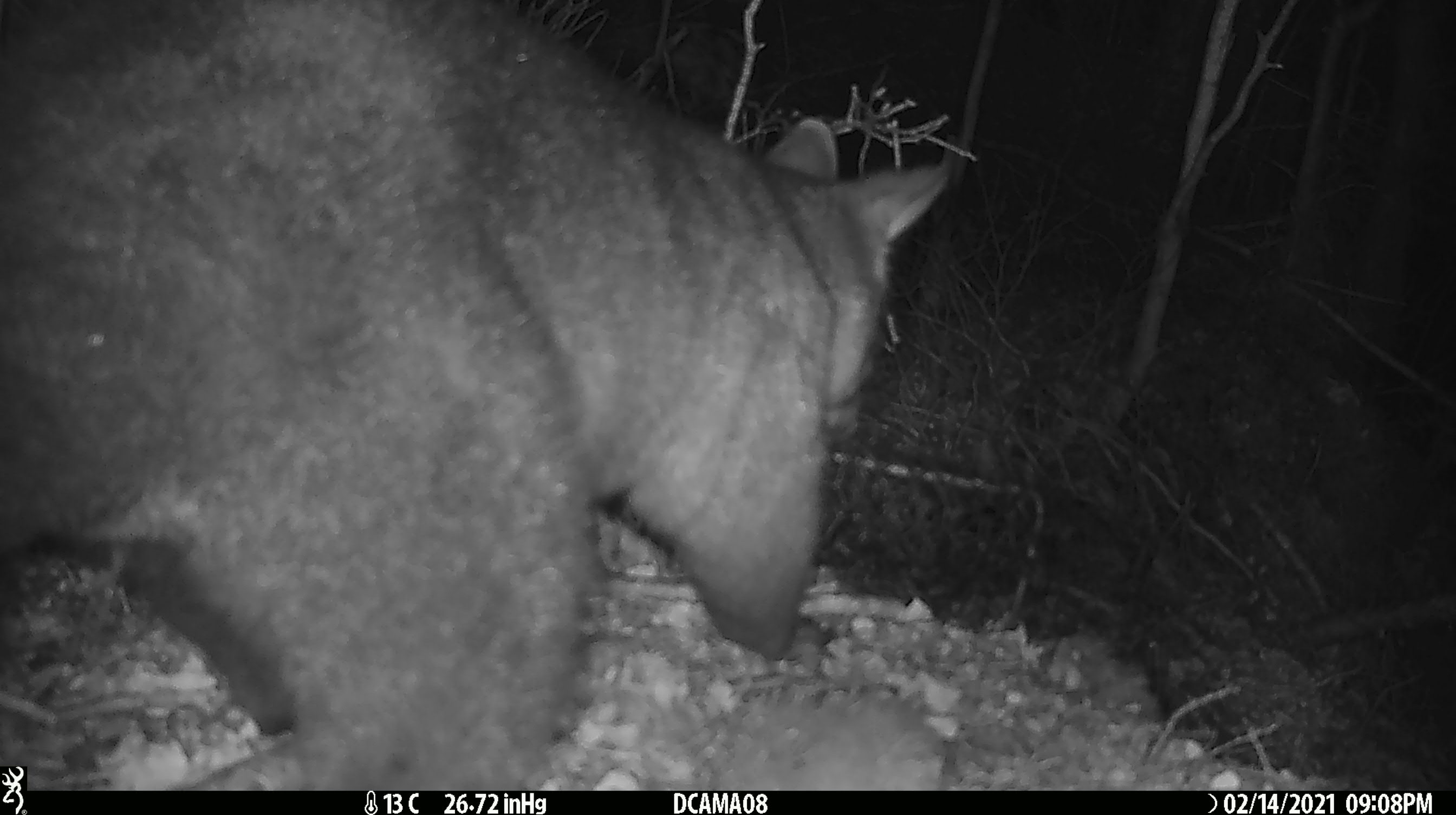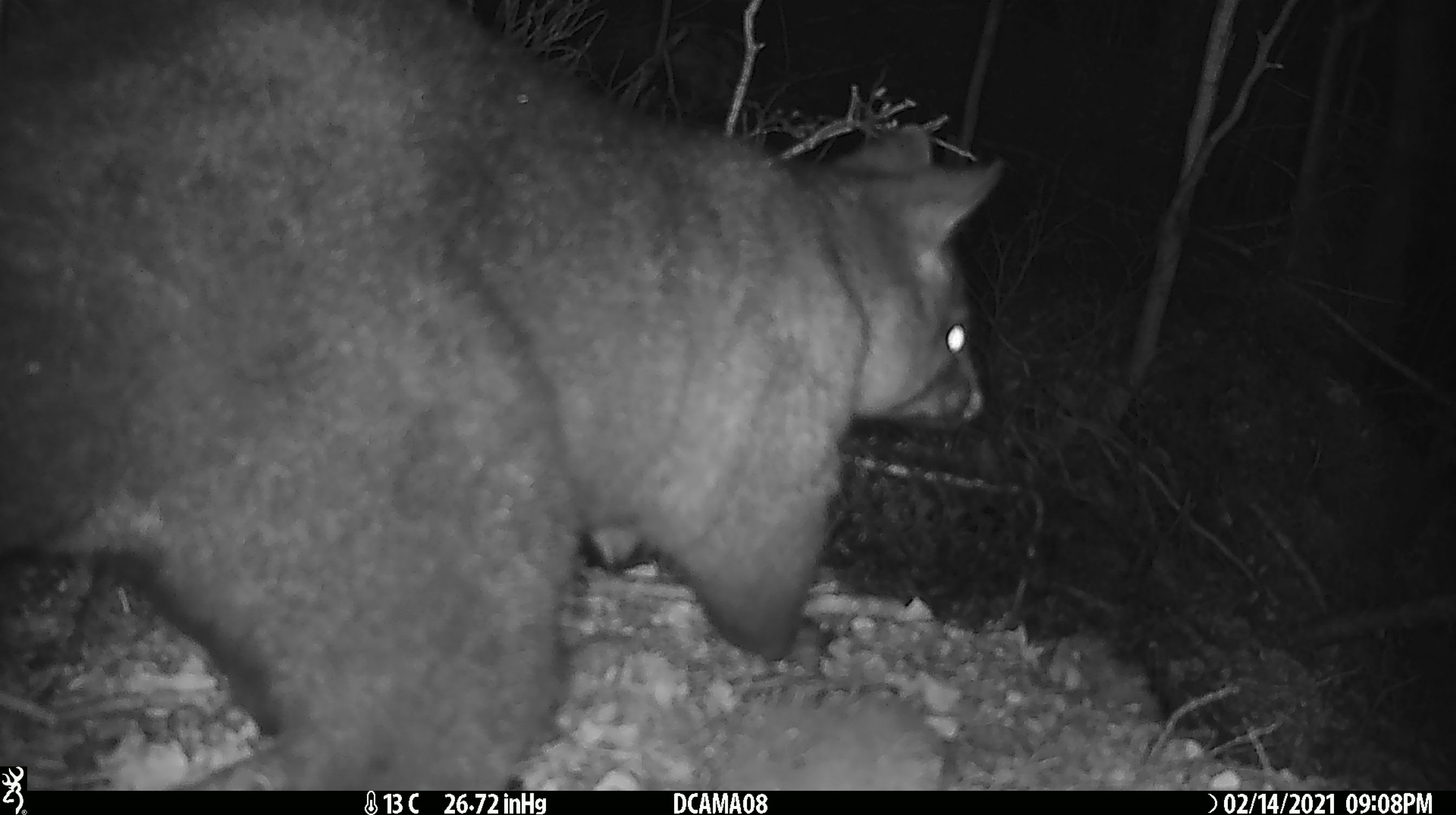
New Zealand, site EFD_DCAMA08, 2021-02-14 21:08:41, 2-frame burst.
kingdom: Animalia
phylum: Chordata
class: Mammalia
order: Diprotodontia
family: Phalangeridae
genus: Trichosurus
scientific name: Trichosurus vulpecula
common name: common brushtail possum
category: possum